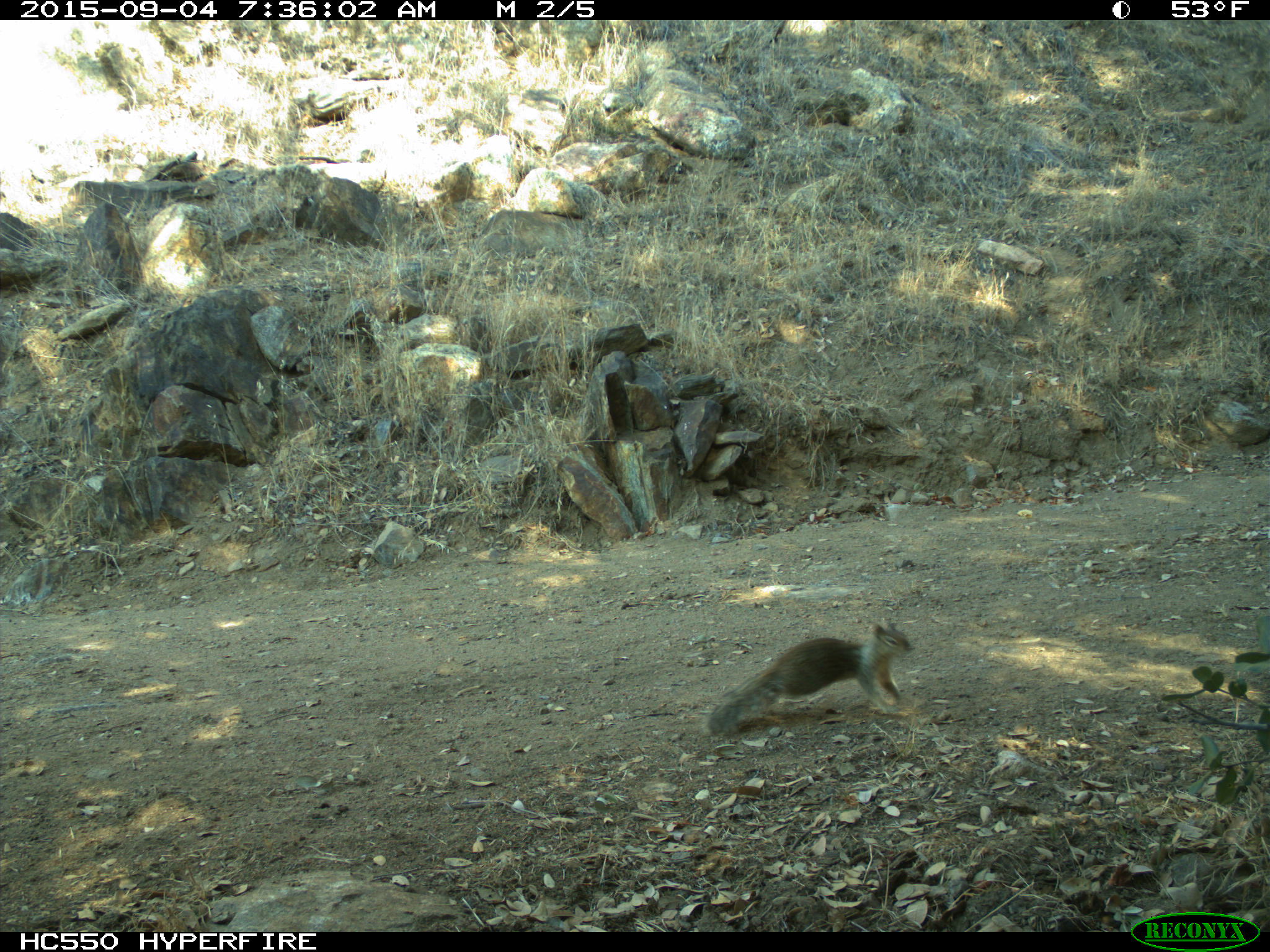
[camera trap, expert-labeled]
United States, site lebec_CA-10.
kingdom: Animalia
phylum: Chordata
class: Mammalia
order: Rodentia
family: Sciuridae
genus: Otospermophilus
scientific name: Otospermophilus beecheyi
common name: california ground squirrel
Otospermophilus beecheyi (california ground squirrel).